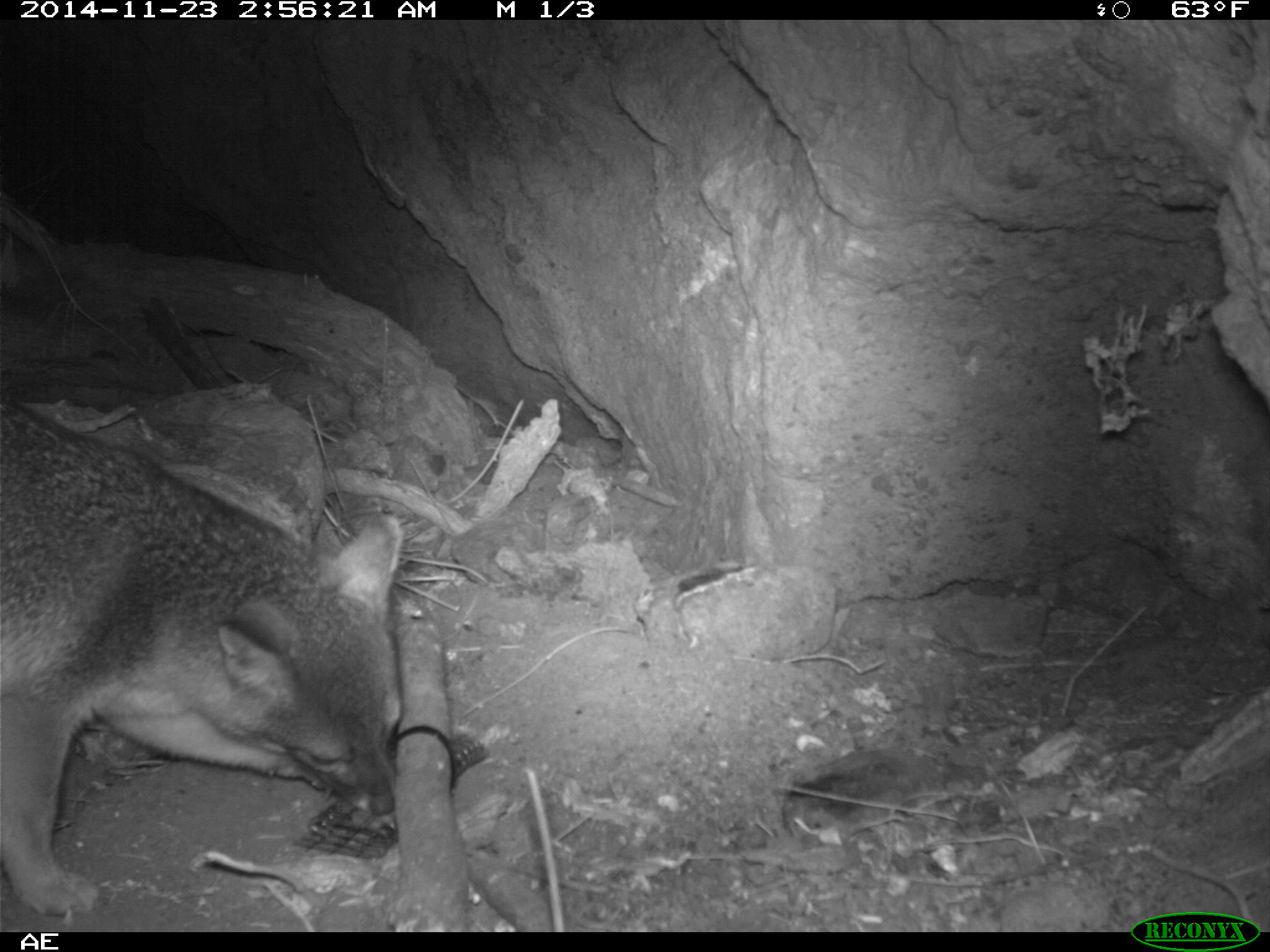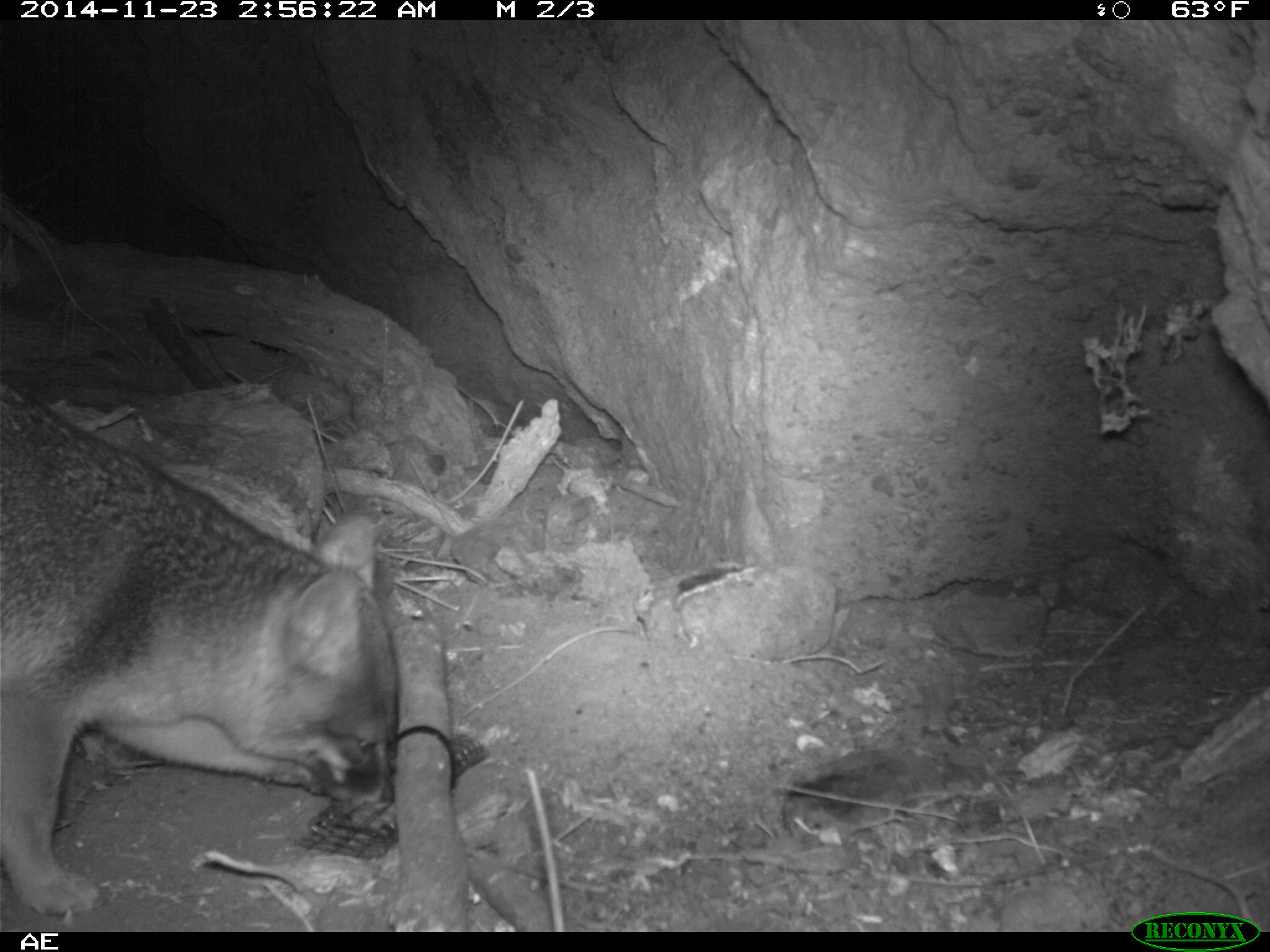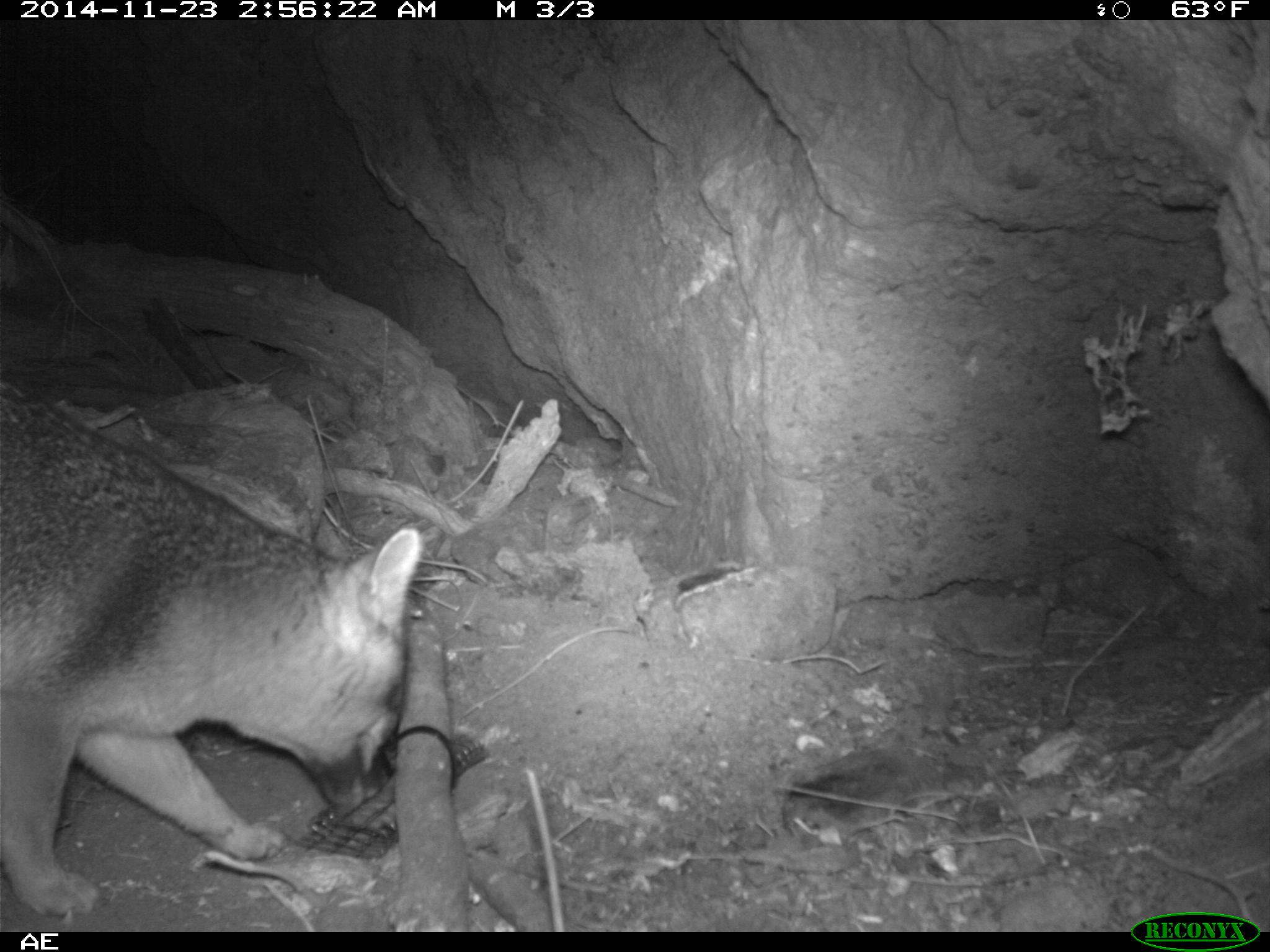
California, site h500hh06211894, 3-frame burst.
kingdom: Animalia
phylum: Chordata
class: Mammalia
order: Carnivora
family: Canidae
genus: Urocyon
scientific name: Urocyon littoralis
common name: island fox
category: fox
Fox (island fox) (Urocyon littoralis).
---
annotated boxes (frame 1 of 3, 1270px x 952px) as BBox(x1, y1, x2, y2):
fox: BBox(0, 402, 402, 914)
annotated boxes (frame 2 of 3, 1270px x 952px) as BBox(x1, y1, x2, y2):
fox: BBox(0, 384, 394, 917)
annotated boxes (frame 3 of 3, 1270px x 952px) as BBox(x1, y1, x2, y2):
fox: BBox(0, 389, 425, 917)